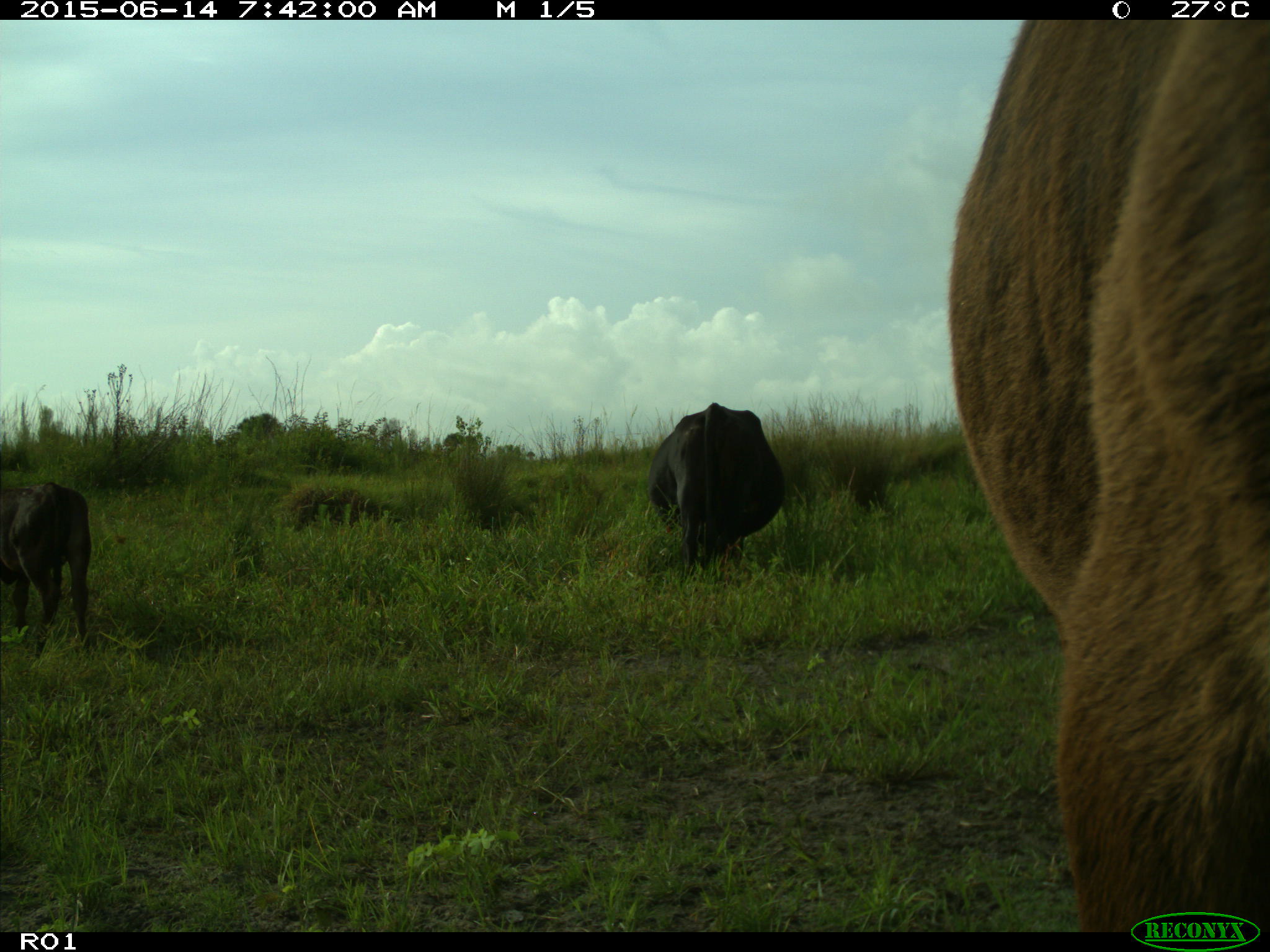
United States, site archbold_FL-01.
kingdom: Animalia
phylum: Chordata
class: Mammalia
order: Artiodactyla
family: Bovidae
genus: Bos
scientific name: Bos taurus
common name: domestic cow